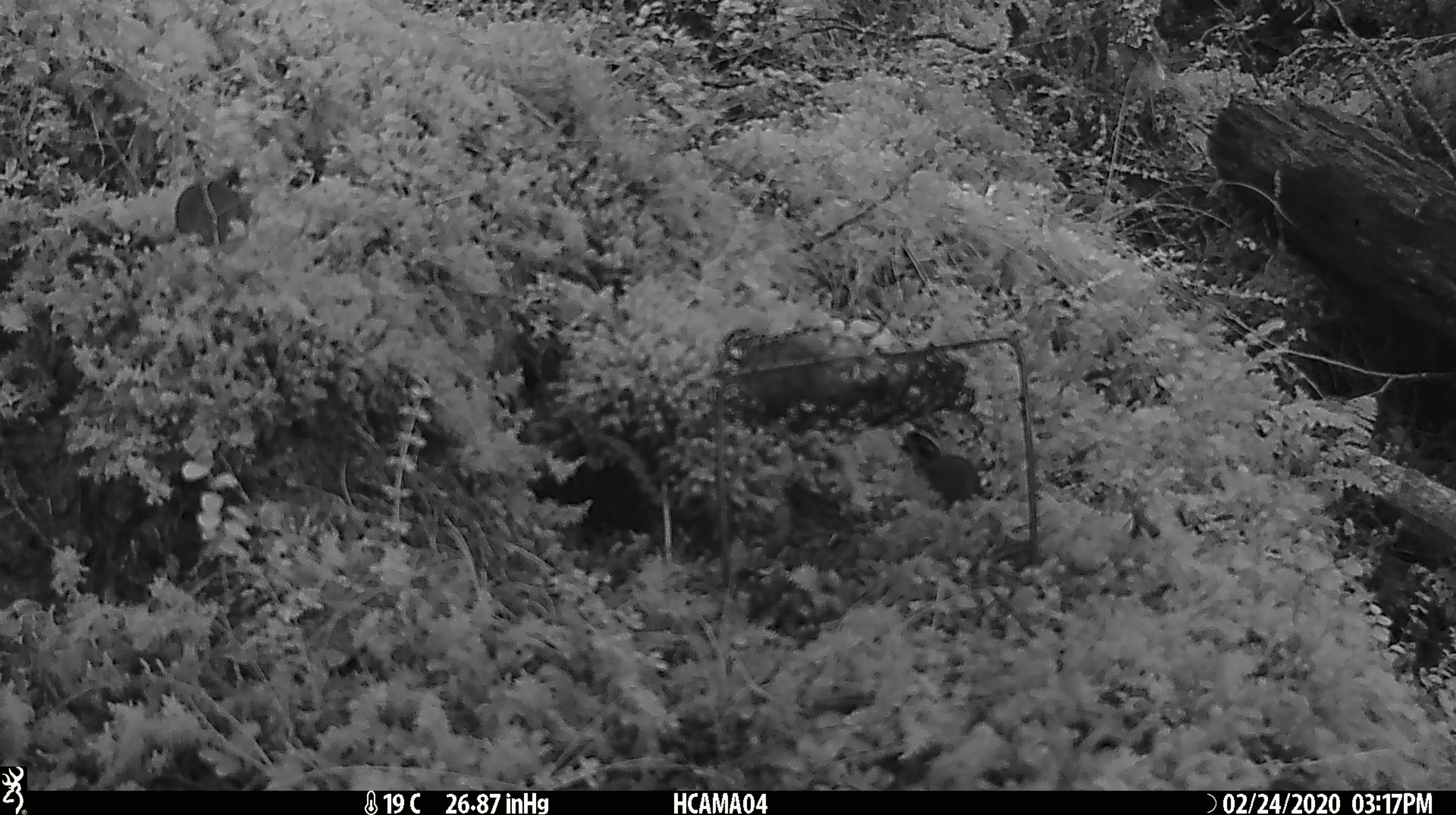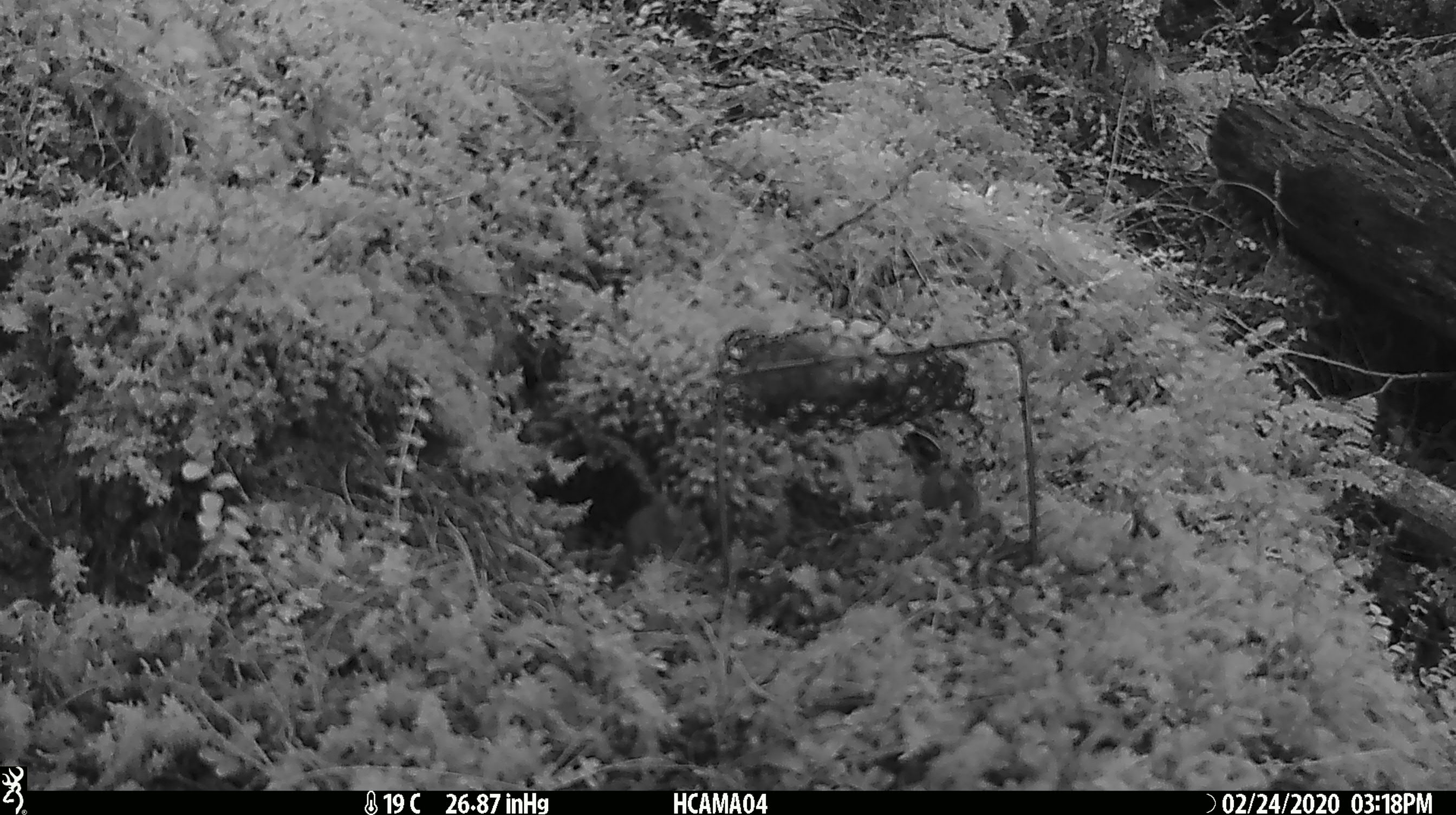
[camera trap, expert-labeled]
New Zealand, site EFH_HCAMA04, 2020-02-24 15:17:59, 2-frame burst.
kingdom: Animalia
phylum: Chordata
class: Mammalia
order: Rodentia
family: Muridae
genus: Mus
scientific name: Mus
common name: mouse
Mouse (Mus).